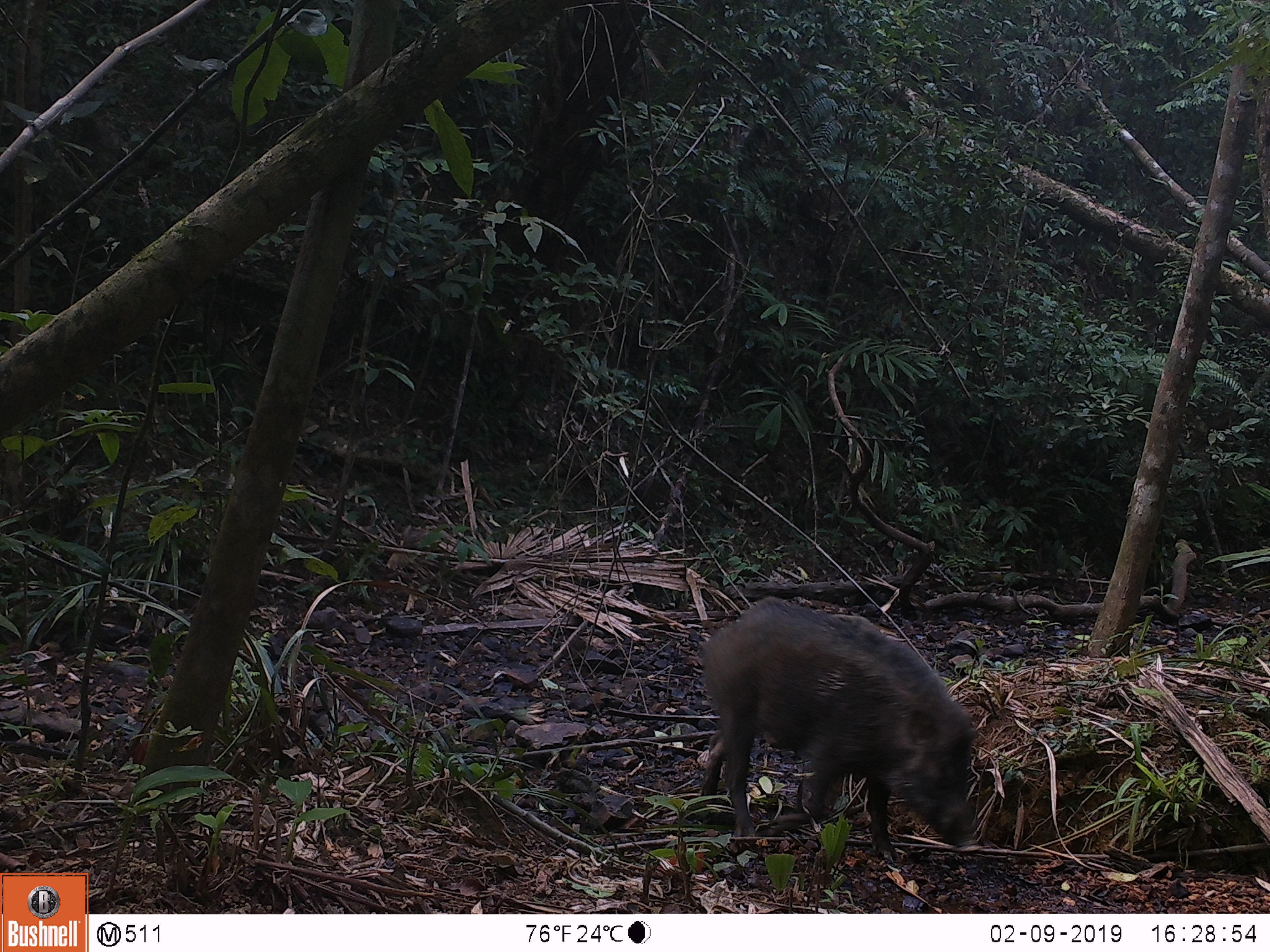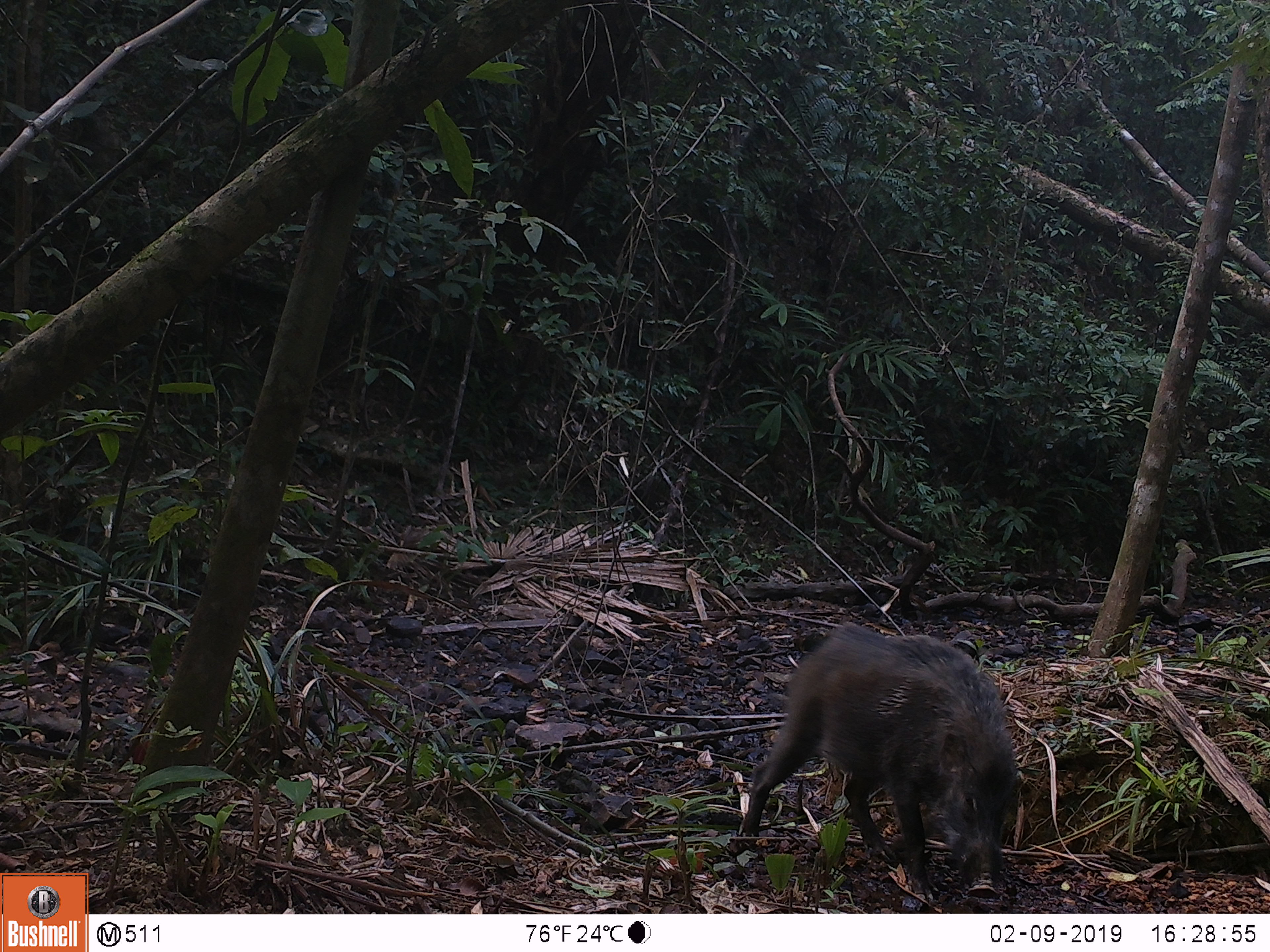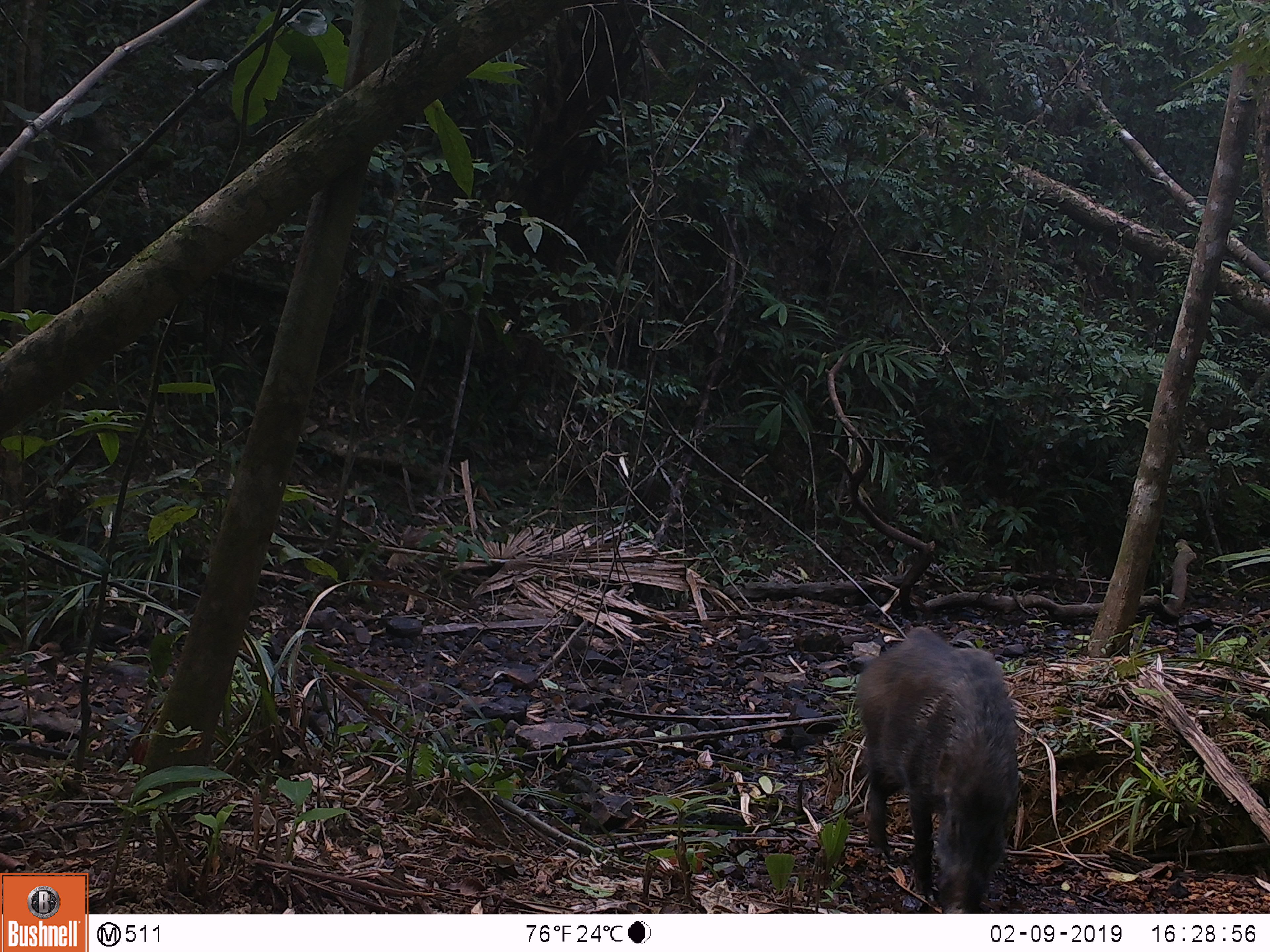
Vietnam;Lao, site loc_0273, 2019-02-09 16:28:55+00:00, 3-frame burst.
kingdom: Animalia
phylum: Chordata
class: Mammalia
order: Artiodactyla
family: Suidae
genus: Sus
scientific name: Sus scrofa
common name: eurasian wild pig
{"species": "eurasian wild pig (Sus scrofa)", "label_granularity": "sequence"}